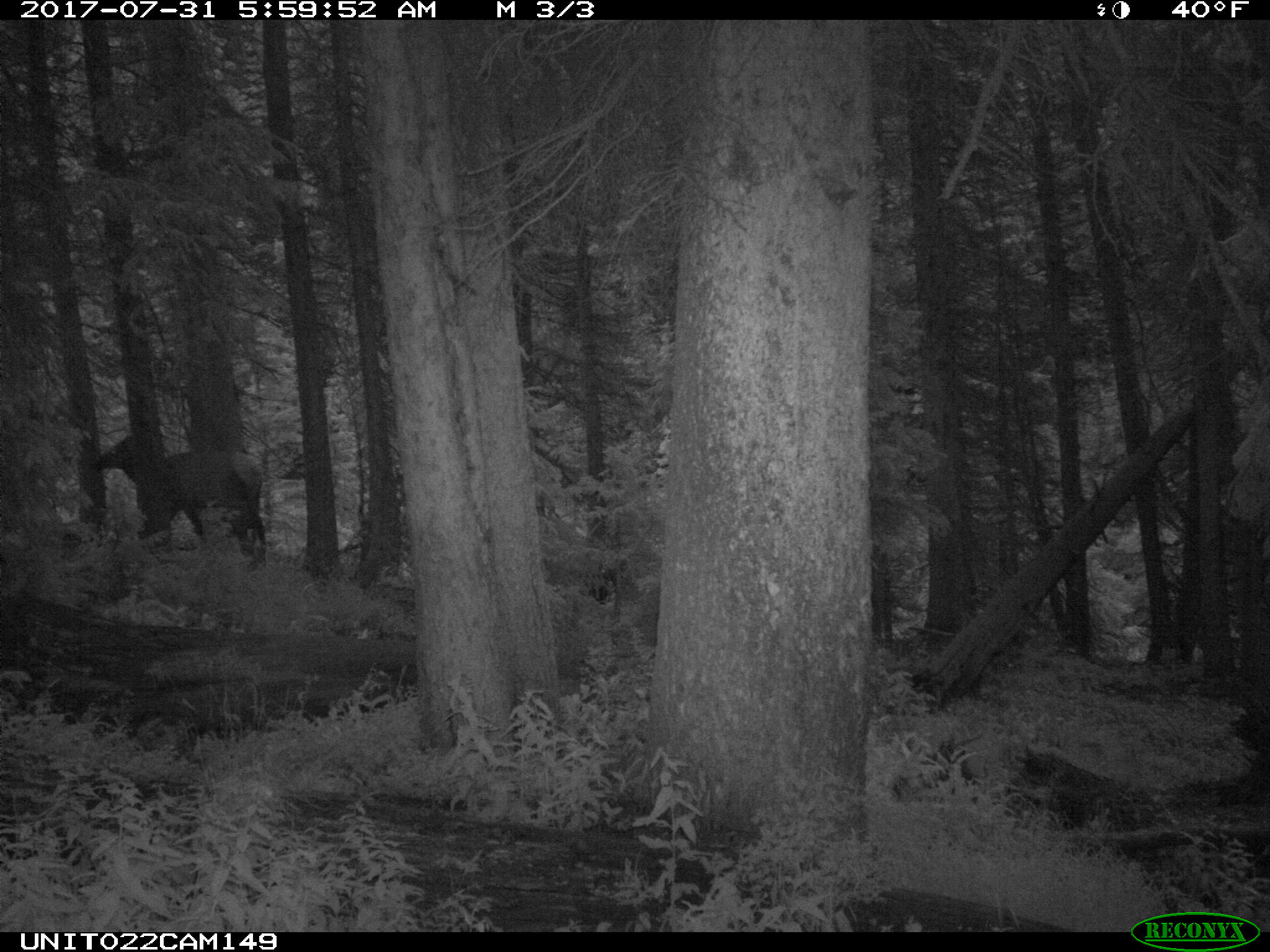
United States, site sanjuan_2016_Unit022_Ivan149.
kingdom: Animalia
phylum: Chordata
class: Mammalia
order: Artiodactyla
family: Cervidae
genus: Cervus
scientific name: Cervus elaphus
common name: red deer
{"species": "Cervus elaphus (red deer)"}